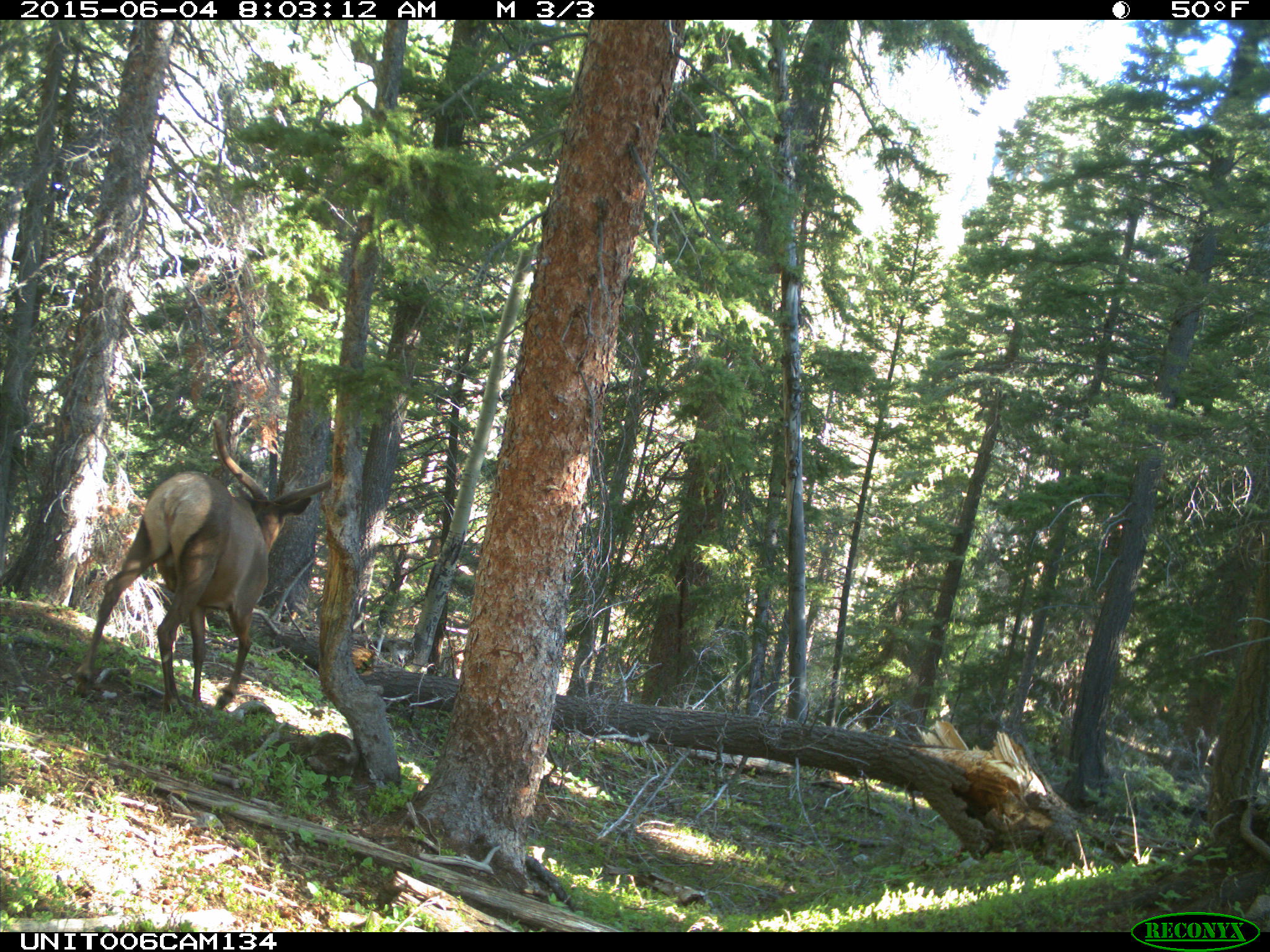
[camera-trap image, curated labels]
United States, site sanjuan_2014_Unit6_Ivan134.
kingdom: Animalia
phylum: Chordata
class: Mammalia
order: Artiodactyla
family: Cervidae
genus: Cervus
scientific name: Cervus elaphus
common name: red deer